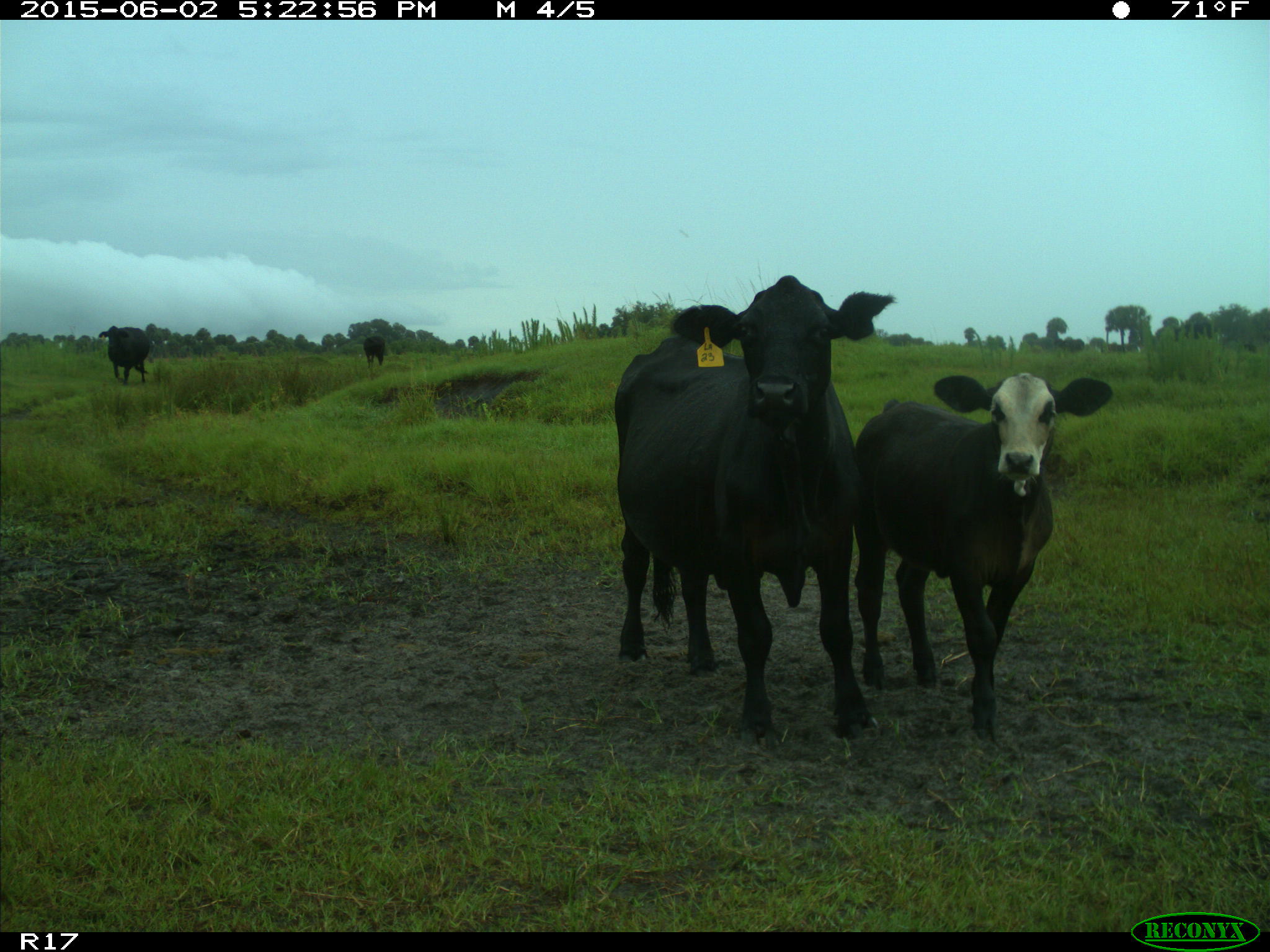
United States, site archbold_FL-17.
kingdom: Animalia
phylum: Chordata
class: Mammalia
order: Artiodactyla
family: Bovidae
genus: Bos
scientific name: Bos taurus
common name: domestic cow